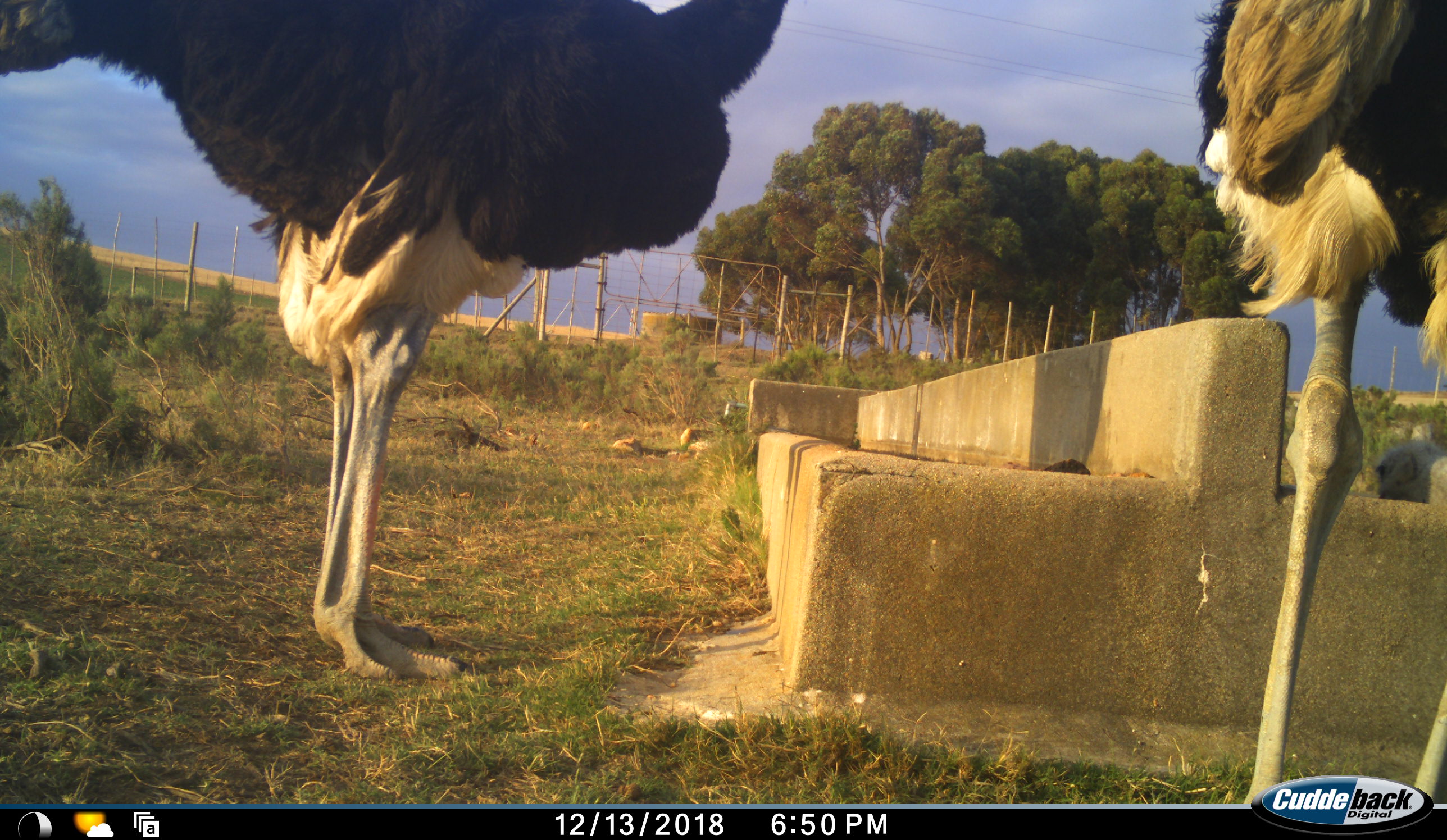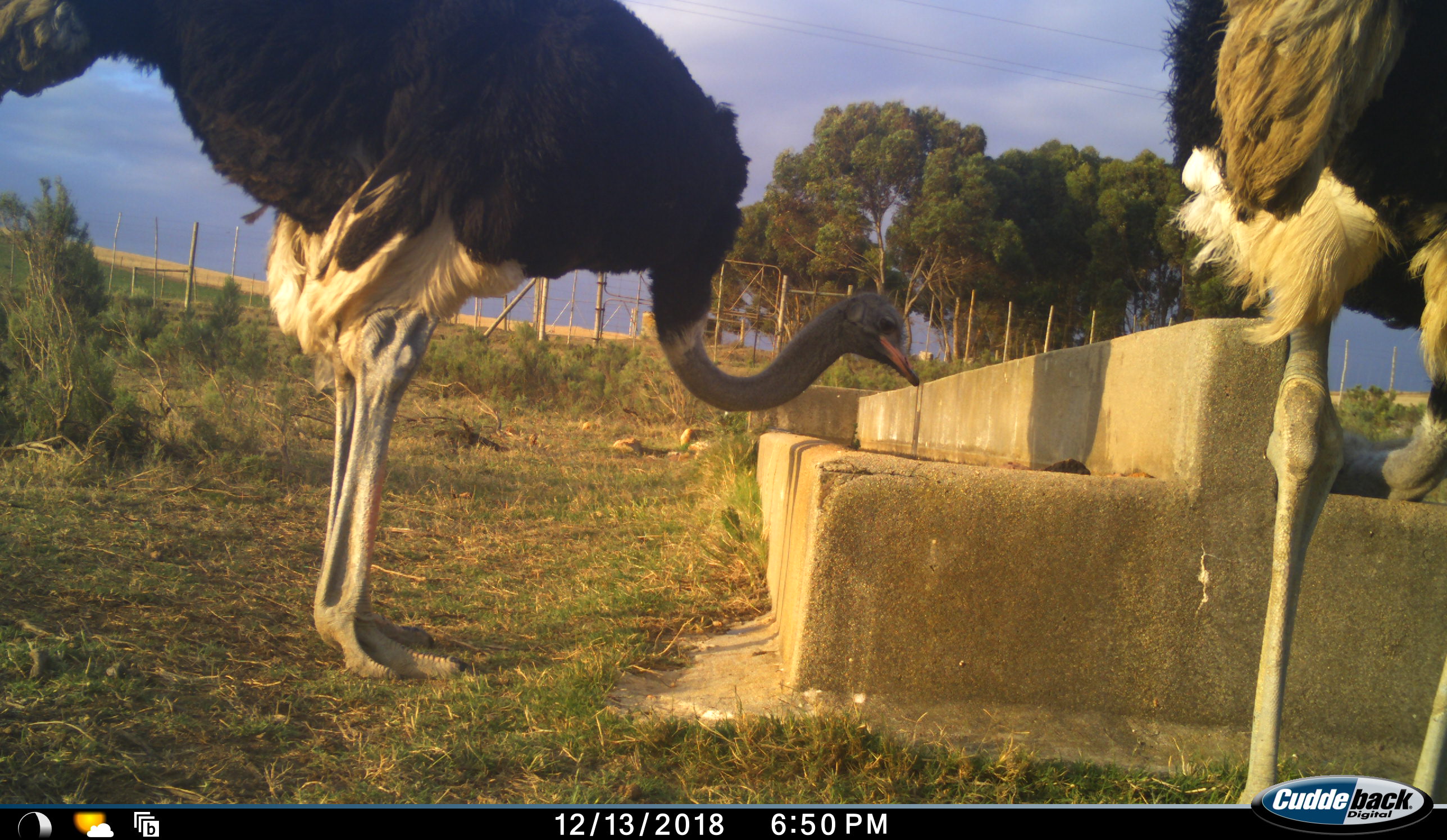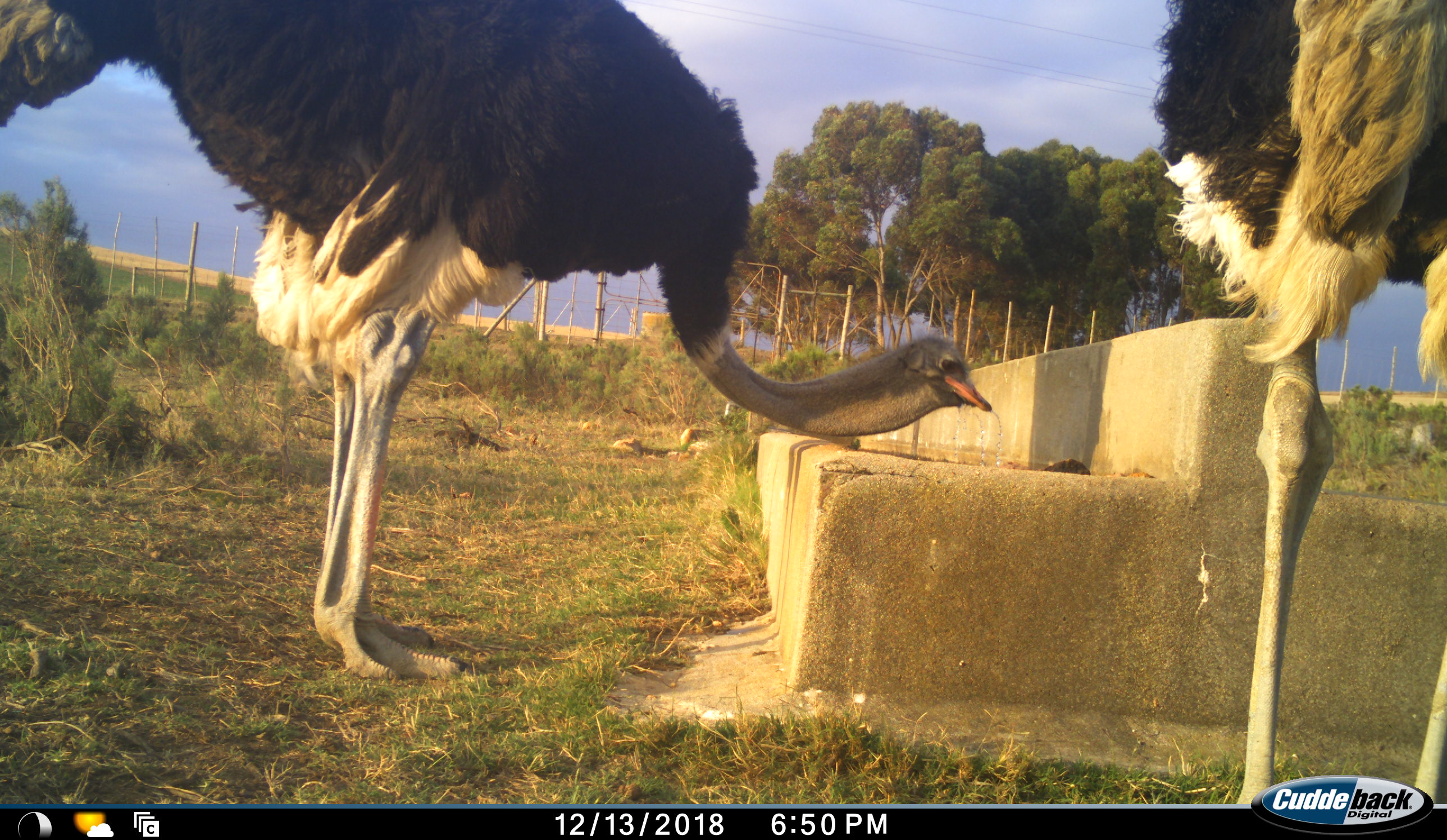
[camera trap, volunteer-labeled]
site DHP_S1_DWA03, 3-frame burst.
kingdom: Animalia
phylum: Chordata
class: Aves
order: Struthioniformes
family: Struthionidae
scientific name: Struthionidae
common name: ostrich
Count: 2.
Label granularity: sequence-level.